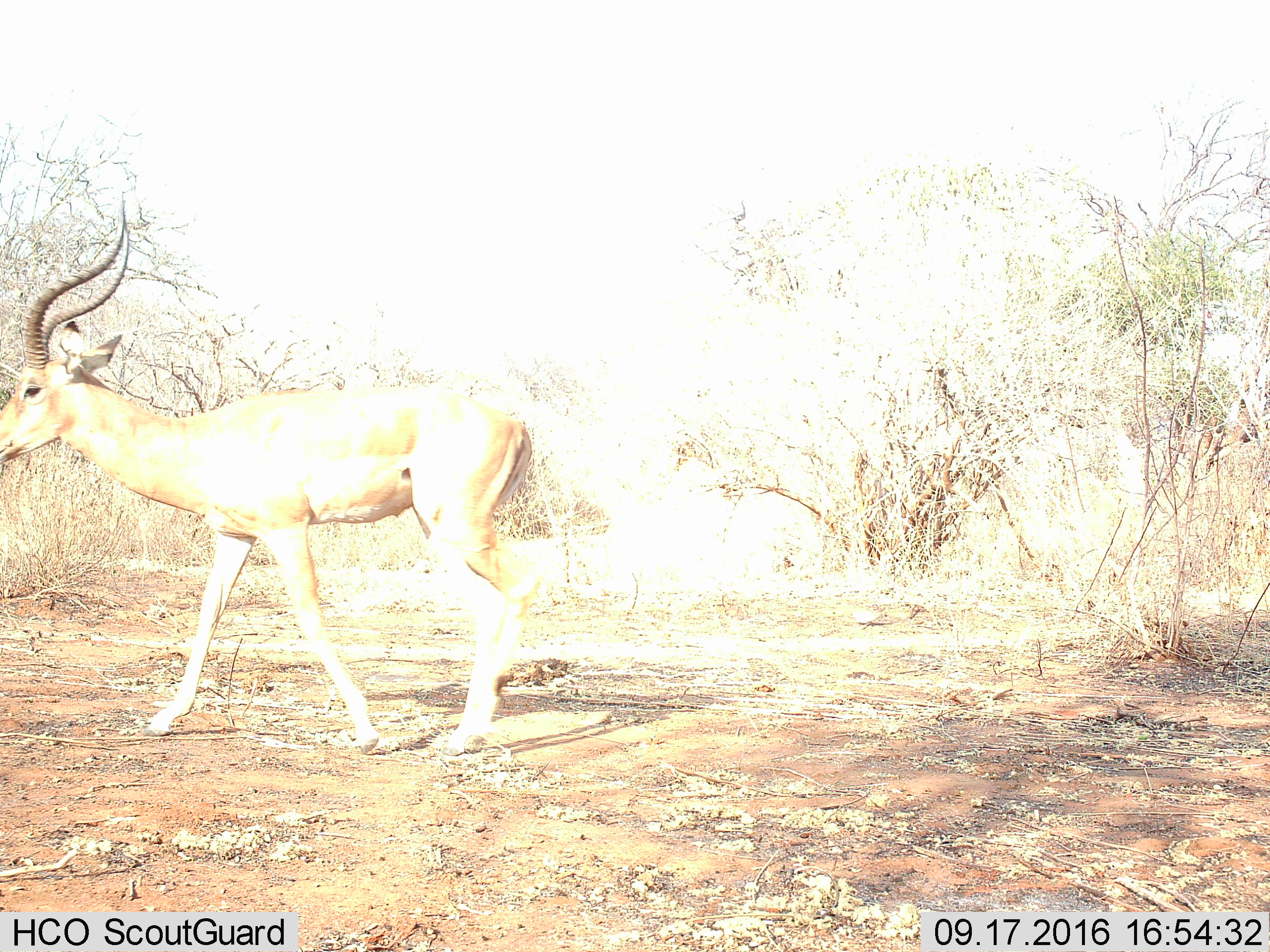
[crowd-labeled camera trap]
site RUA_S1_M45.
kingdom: Animalia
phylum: Chordata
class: Mammalia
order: Artiodactyla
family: Bovidae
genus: Aepyceros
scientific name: Aepyceros melampus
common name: impala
Impala (Aepyceros melampus), count 1. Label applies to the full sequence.